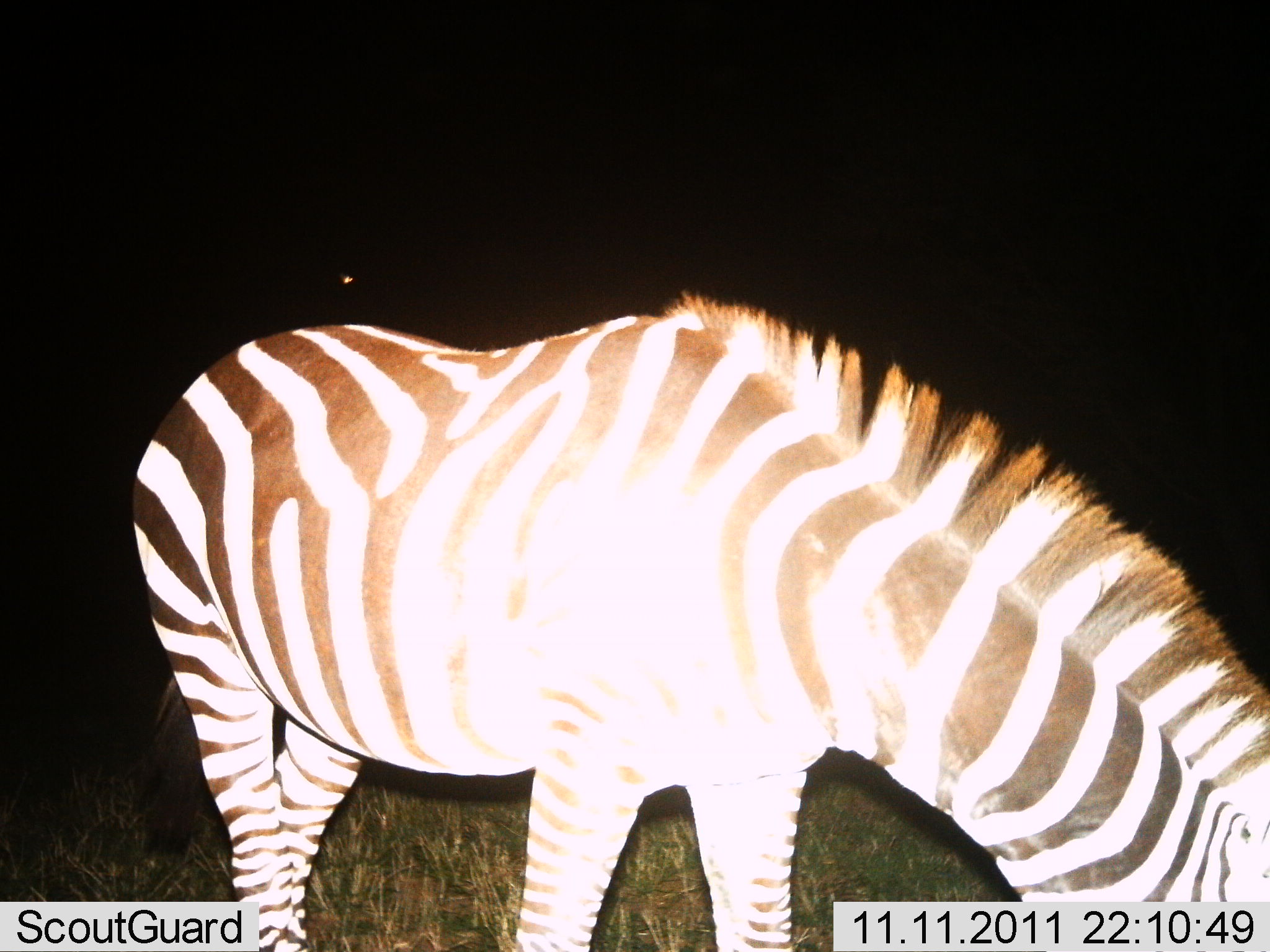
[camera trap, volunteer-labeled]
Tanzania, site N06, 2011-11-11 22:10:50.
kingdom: Animalia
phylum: Chordata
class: Mammalia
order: Perissodactyla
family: Equidae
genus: Equus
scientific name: Equus quagga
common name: plains zebra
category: zebra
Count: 1.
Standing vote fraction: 42%.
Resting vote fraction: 0%.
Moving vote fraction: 0%.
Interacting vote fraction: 0%.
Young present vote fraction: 0%.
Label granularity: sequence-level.